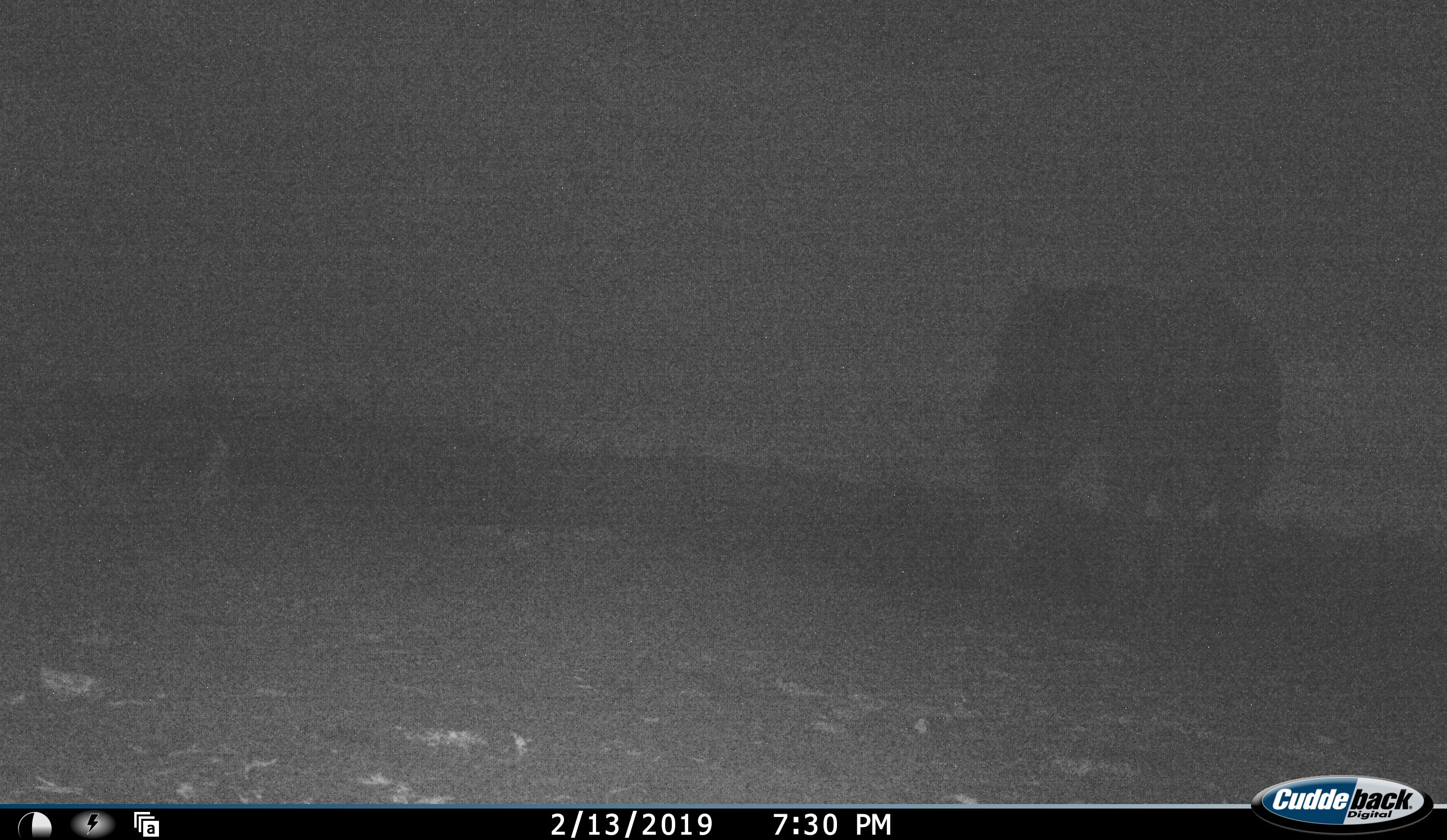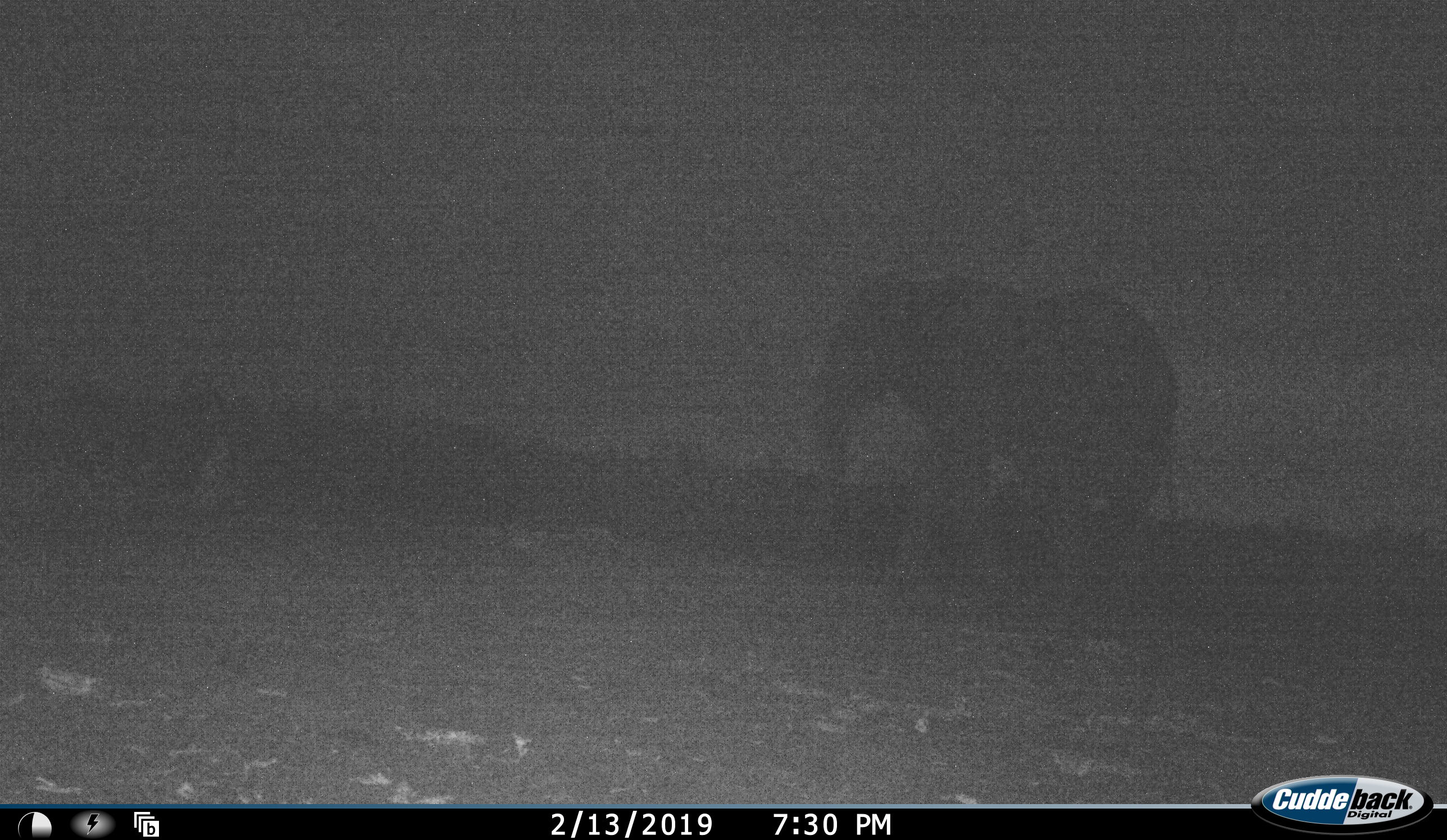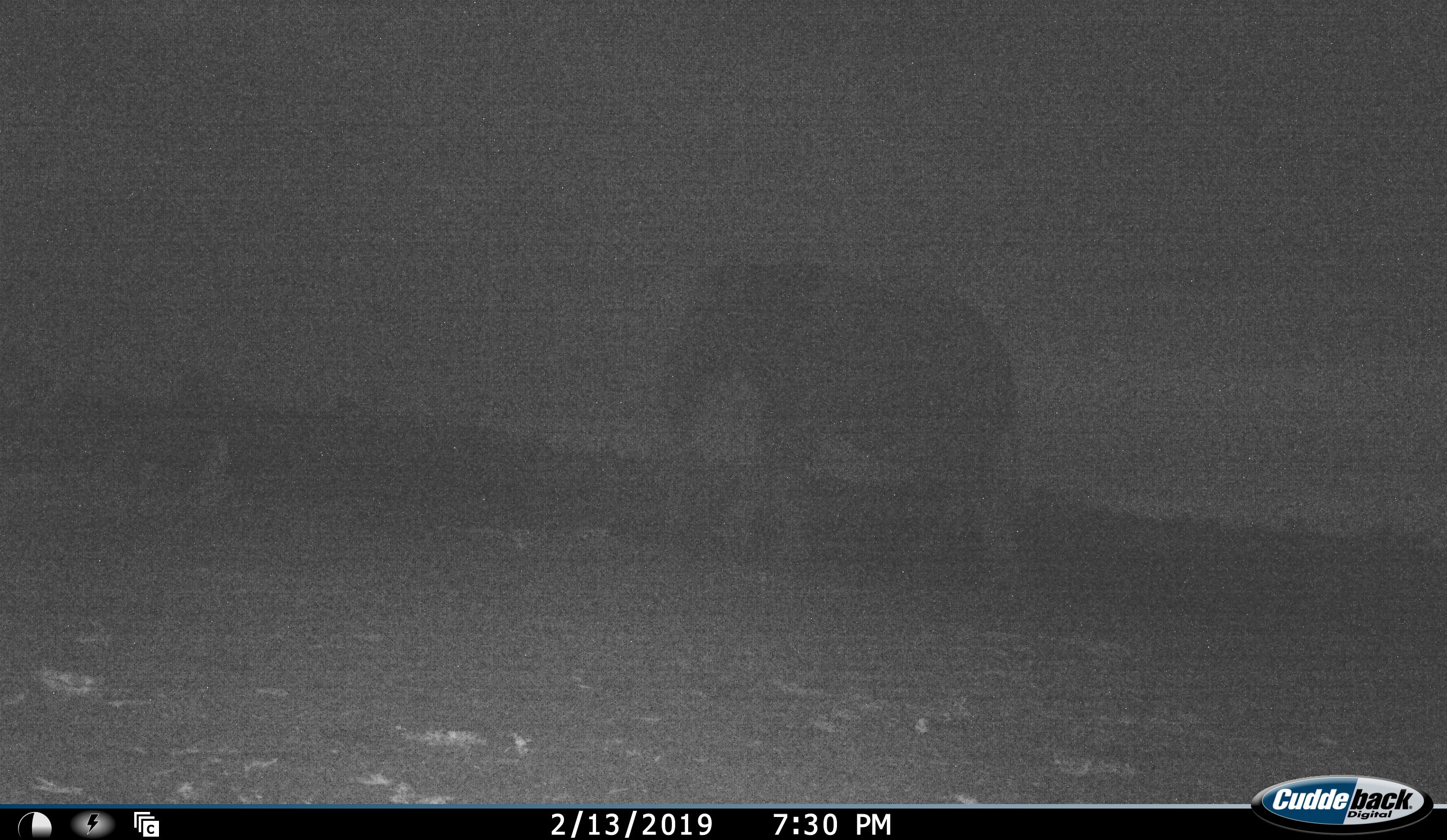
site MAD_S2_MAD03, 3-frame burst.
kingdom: Animalia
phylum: Chordata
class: Mammalia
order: Proboscidea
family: Elephantidae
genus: Loxodonta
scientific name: Loxodonta africana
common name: african bush elephant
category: elephant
Elephant (african bush elephant) (Loxodonta africana), count 1. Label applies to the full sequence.